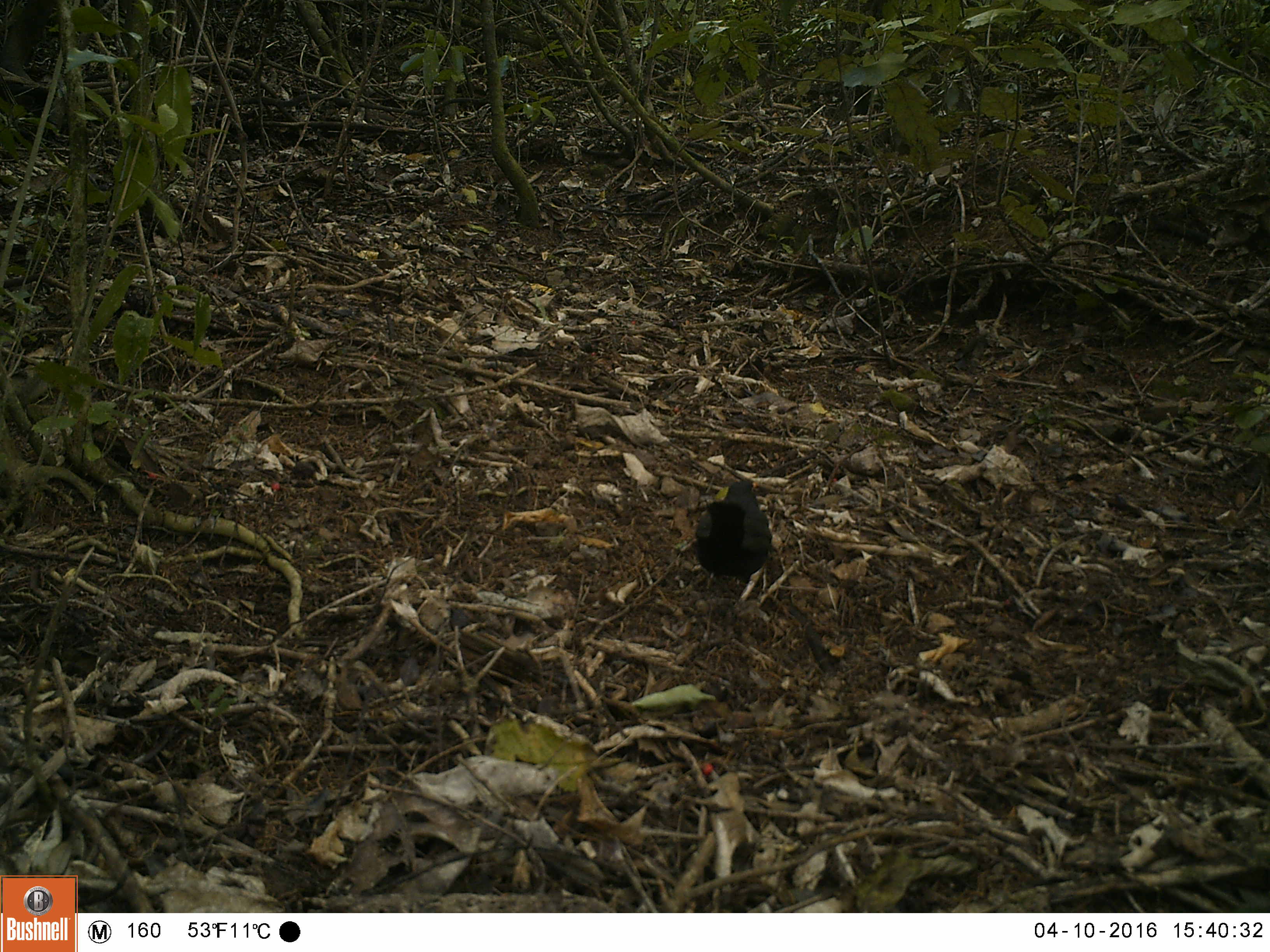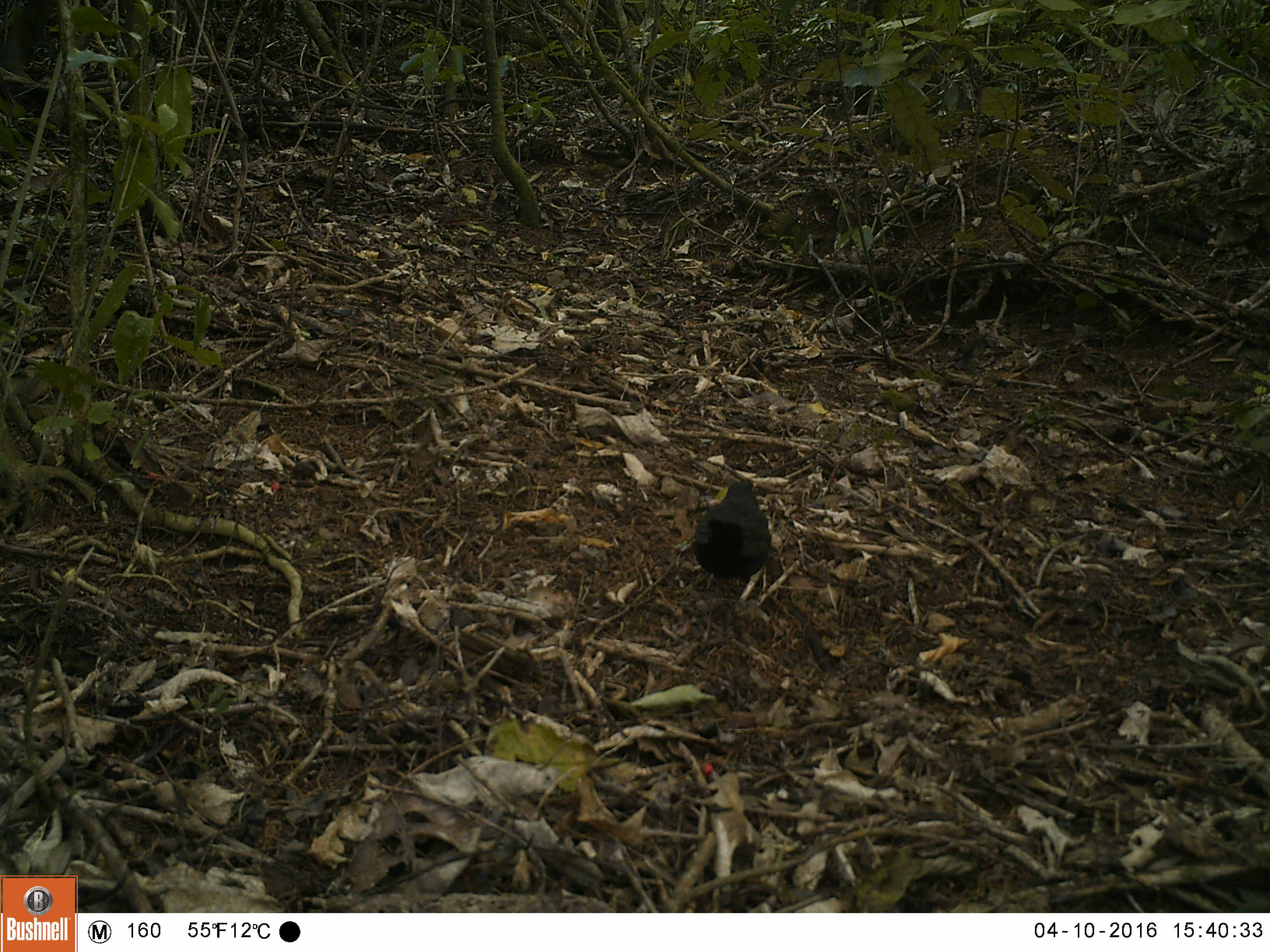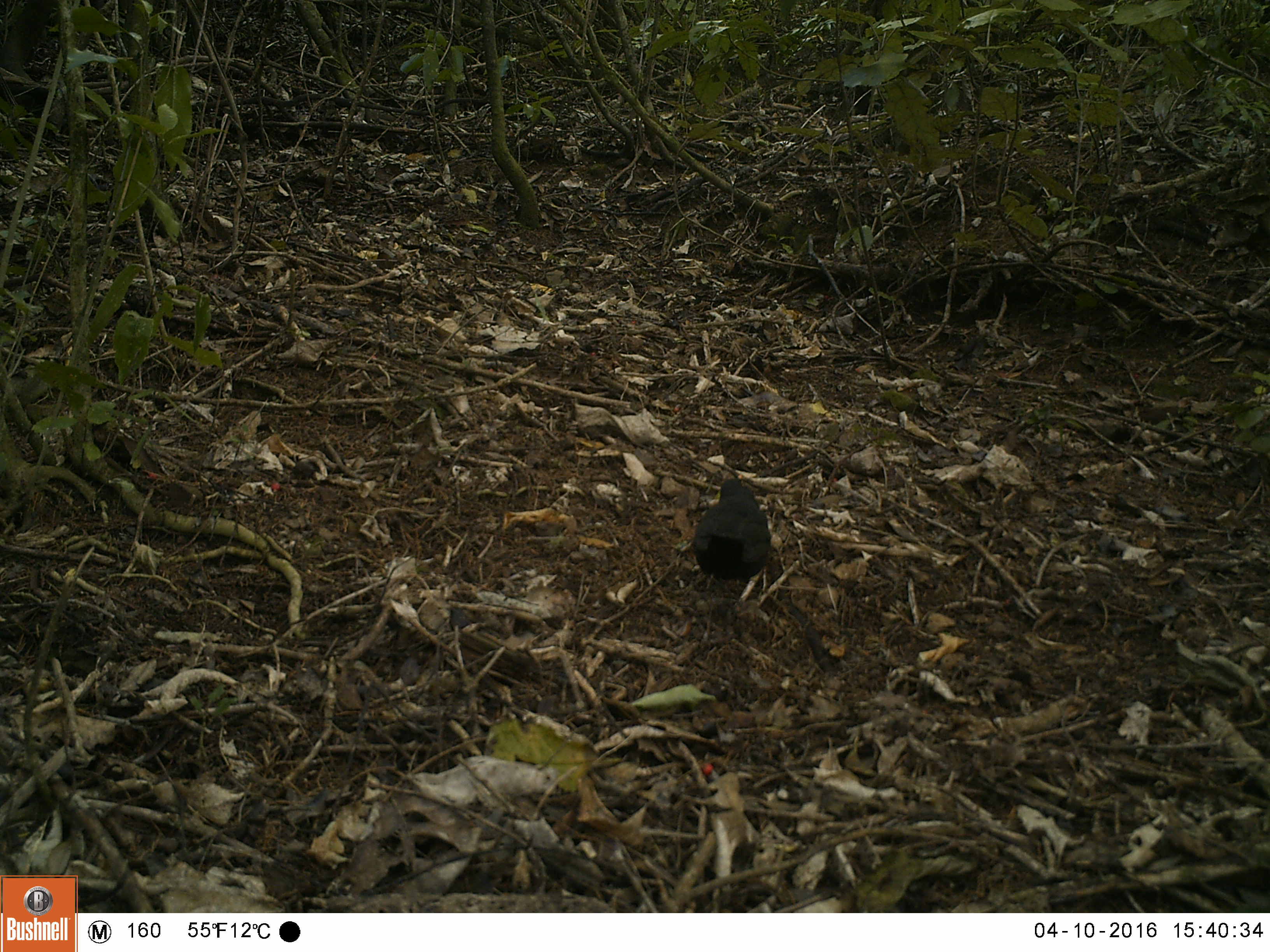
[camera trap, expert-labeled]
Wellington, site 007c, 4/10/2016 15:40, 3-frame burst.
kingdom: Animalia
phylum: Chordata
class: Aves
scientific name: Aves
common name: bird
Bird (Aves).